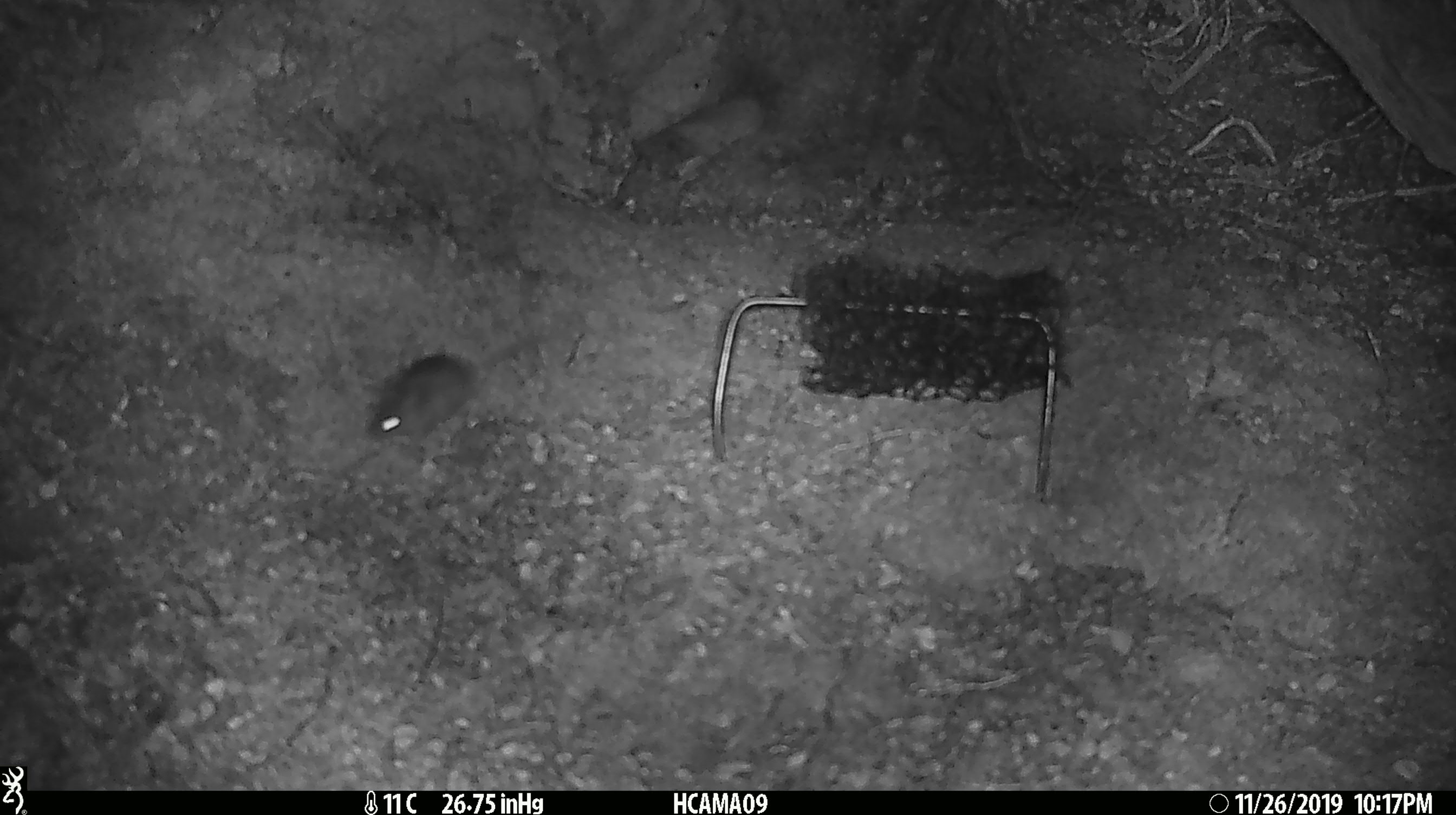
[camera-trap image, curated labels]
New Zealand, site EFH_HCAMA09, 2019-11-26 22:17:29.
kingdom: Animalia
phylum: Chordata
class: Mammalia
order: Rodentia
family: Muridae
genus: Mus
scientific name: Mus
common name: mouse